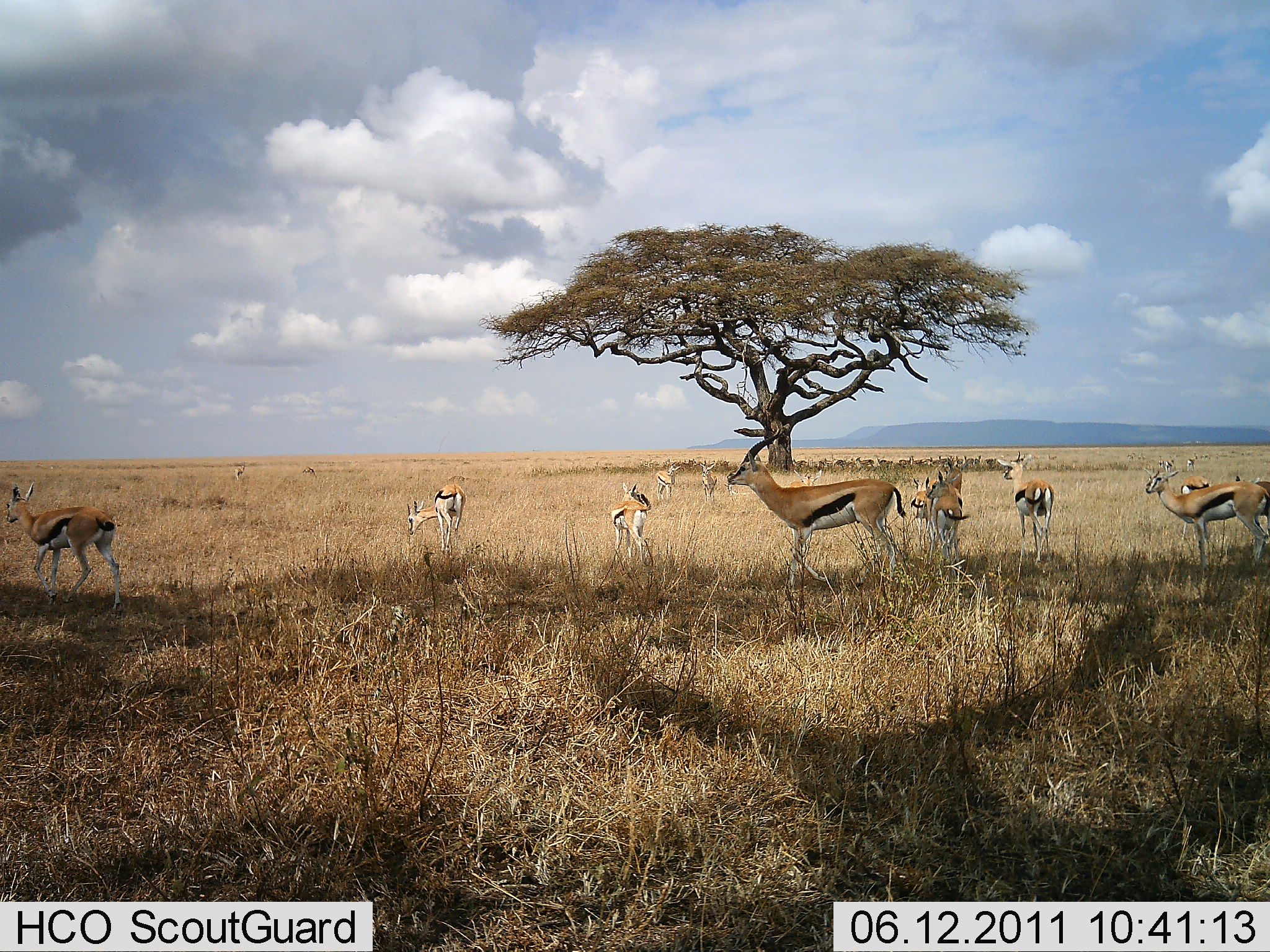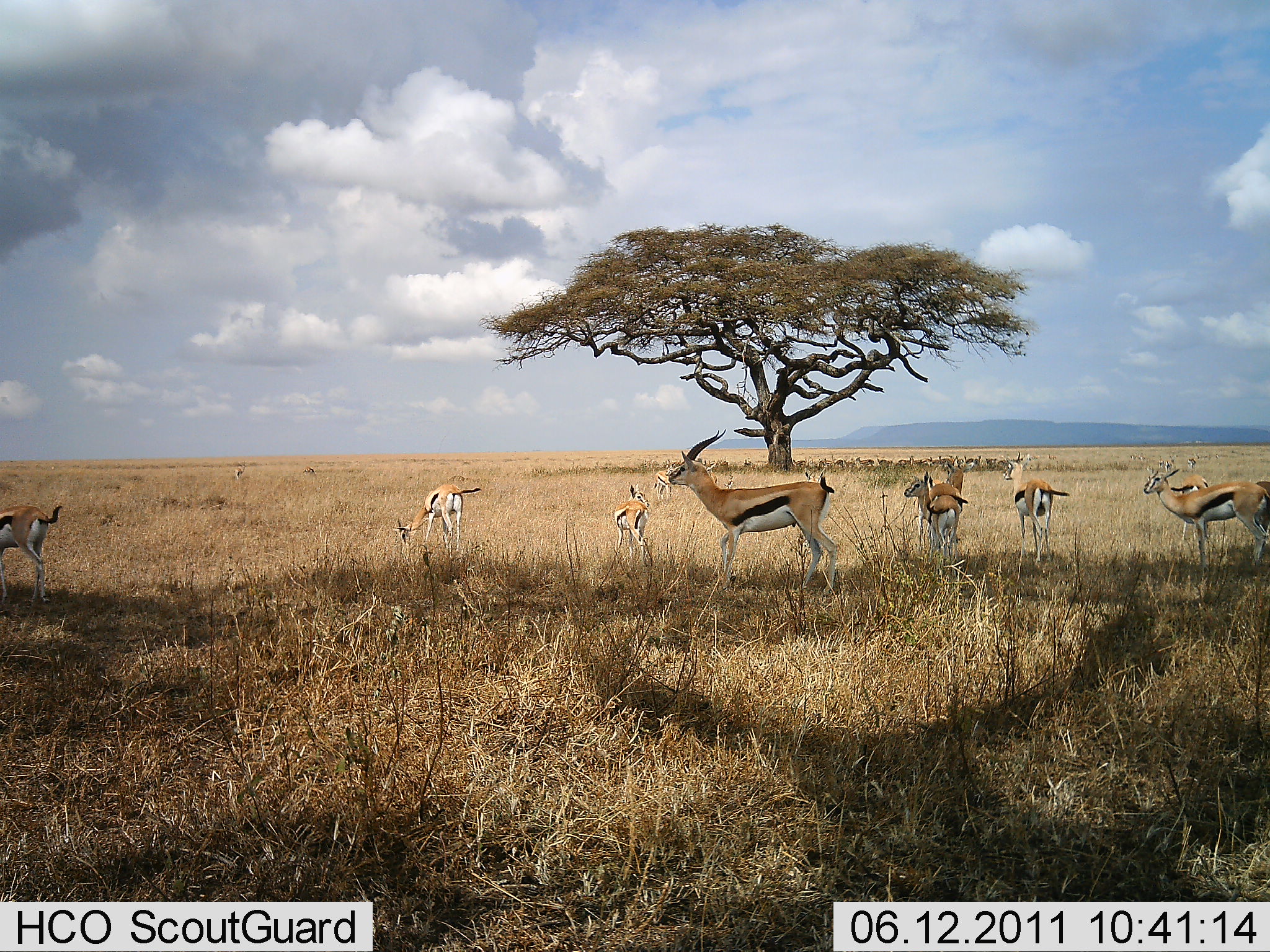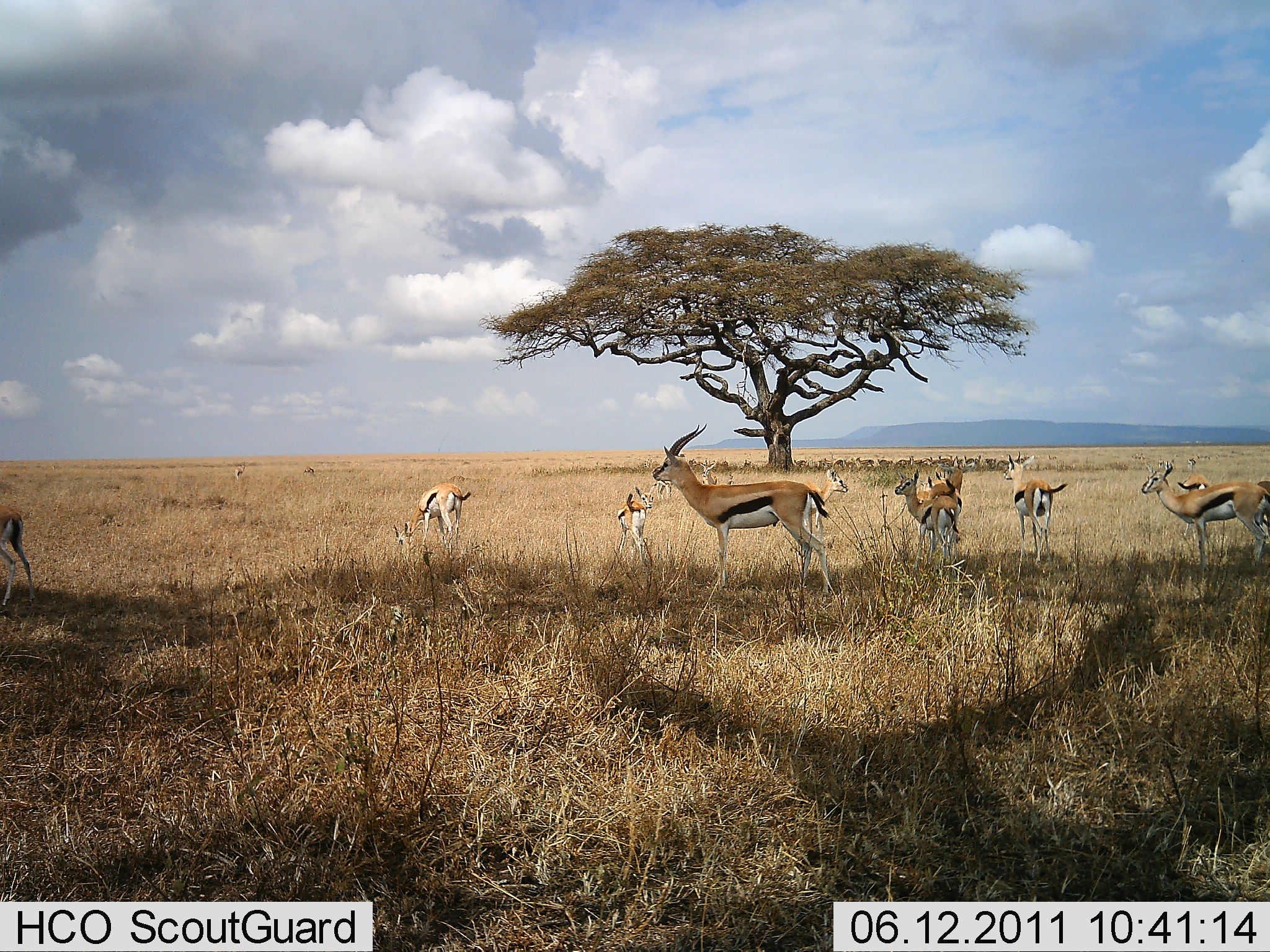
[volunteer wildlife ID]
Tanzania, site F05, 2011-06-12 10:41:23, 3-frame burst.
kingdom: Animalia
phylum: Chordata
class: Mammalia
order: Artiodactyla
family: Bovidae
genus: Eudorcas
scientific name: Eudorcas thomsonii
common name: thomson's gazelle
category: gazellethomsons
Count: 11-50.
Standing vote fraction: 82%.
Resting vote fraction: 0%.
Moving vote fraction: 73%.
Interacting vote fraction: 0%.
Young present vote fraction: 18%.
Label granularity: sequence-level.